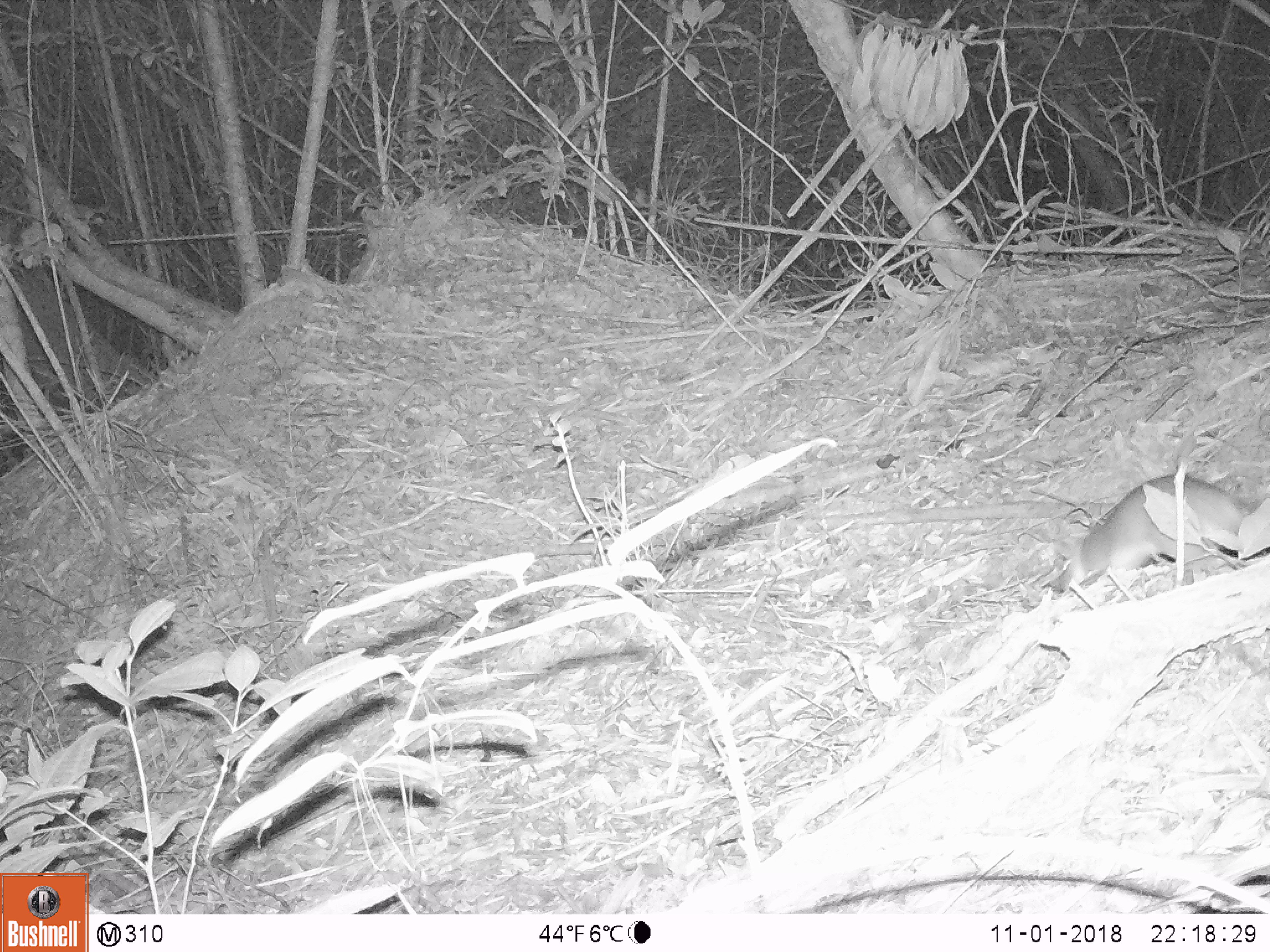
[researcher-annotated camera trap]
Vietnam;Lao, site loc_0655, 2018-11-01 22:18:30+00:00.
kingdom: Animalia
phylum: Chordata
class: Mammalia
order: Rodentia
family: Muridae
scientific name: Muridae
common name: old-world mice and rats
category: unidentified murid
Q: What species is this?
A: Unidentified murid (old-world mice and rats) (Muridae).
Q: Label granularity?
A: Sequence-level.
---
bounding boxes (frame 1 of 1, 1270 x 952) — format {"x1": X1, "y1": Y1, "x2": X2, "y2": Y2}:
unidentified murid: {"x1": 1052, "y1": 473, "x2": 1248, "y2": 596}